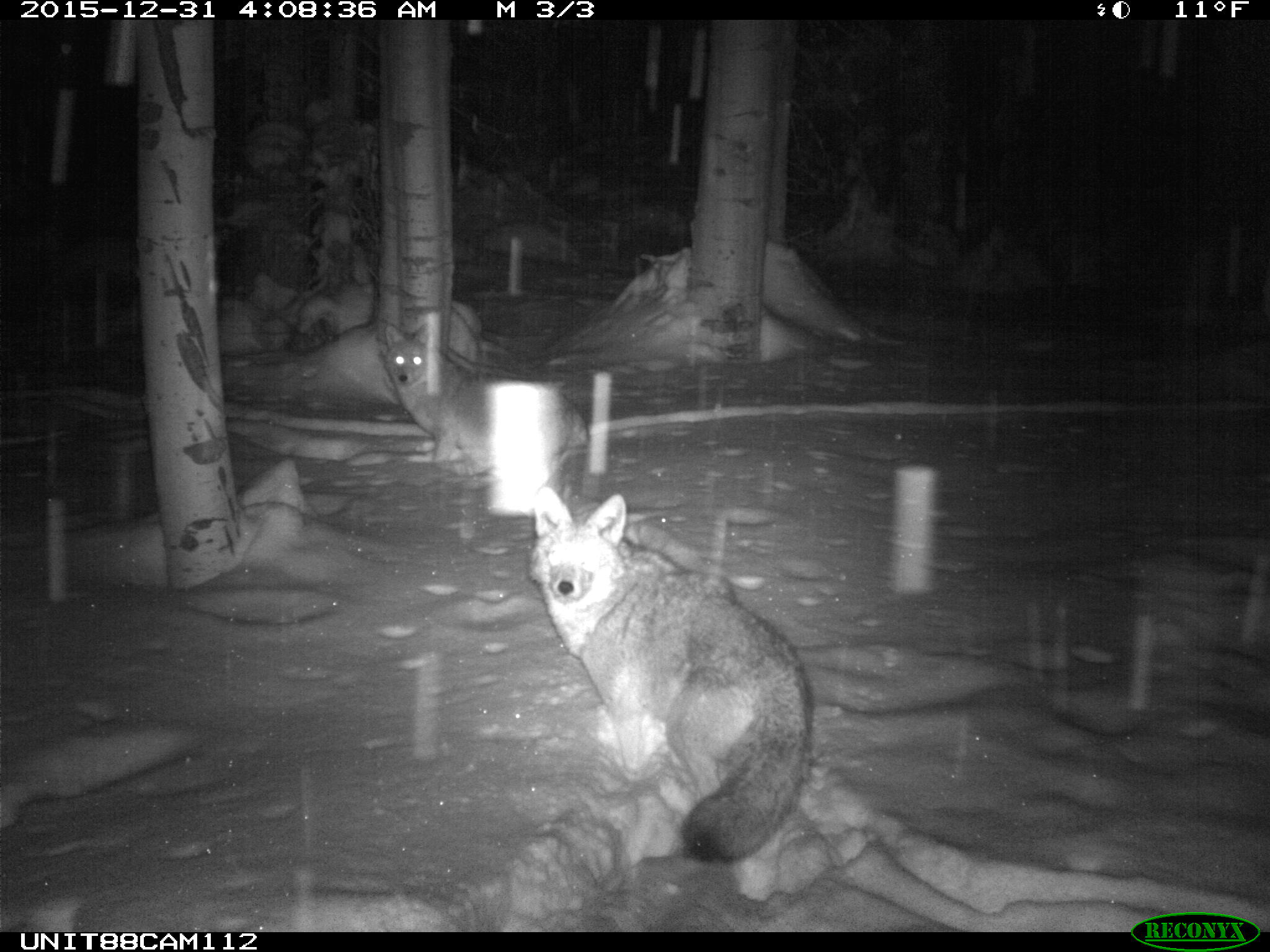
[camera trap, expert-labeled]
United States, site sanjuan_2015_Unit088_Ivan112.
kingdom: Animalia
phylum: Chordata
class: Mammalia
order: Carnivora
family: Canidae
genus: Canis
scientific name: Canis latrans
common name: coyote